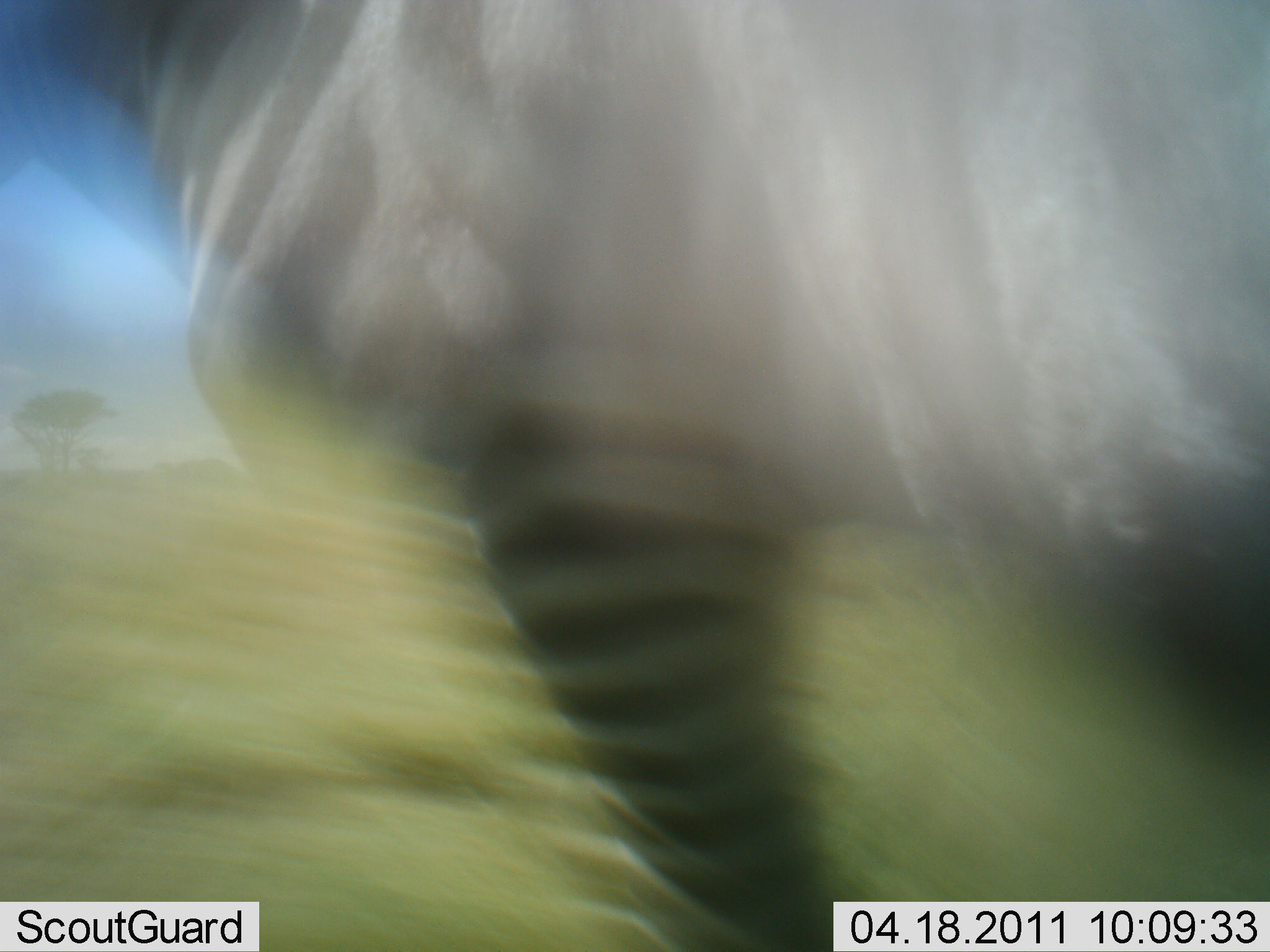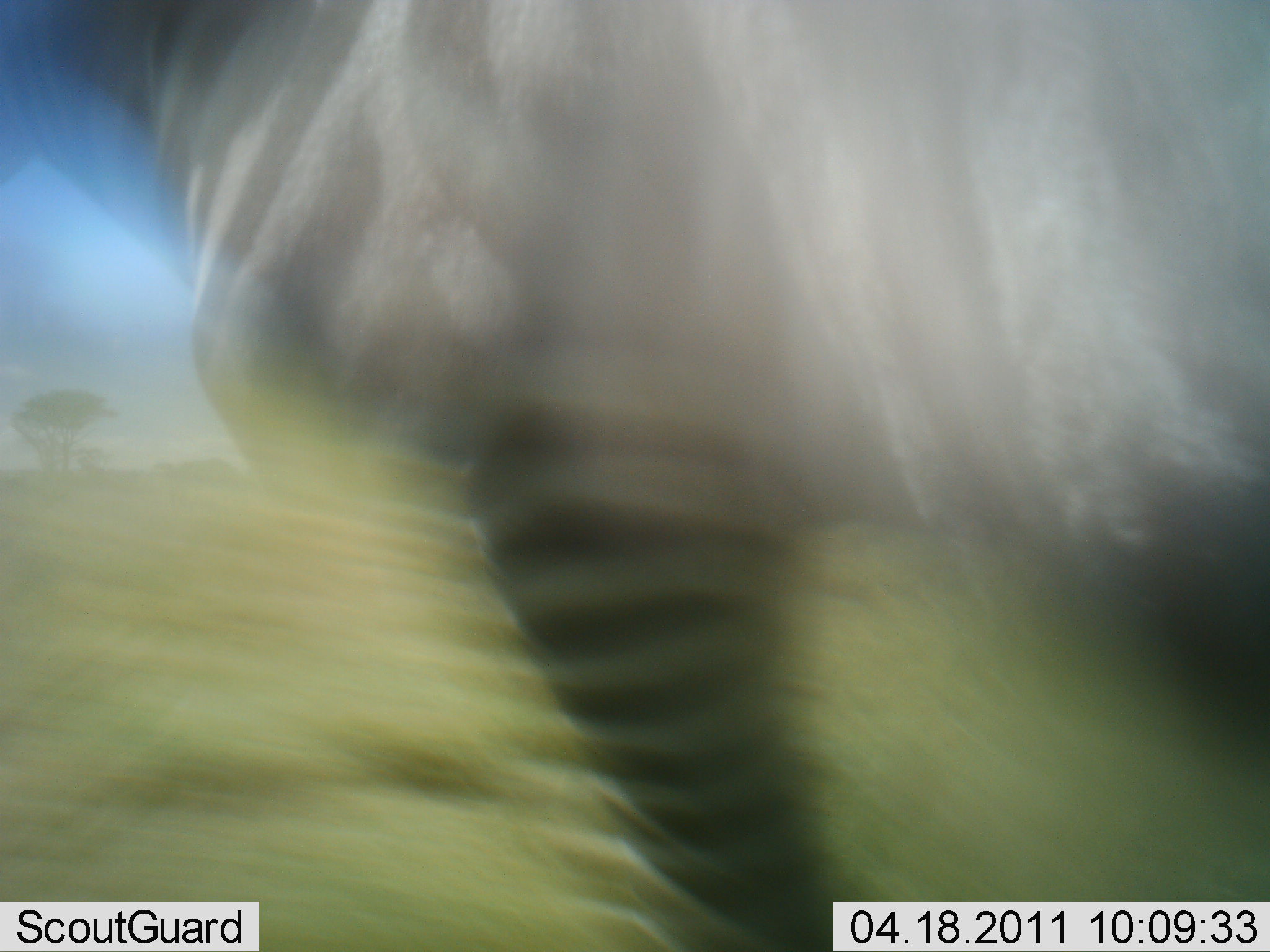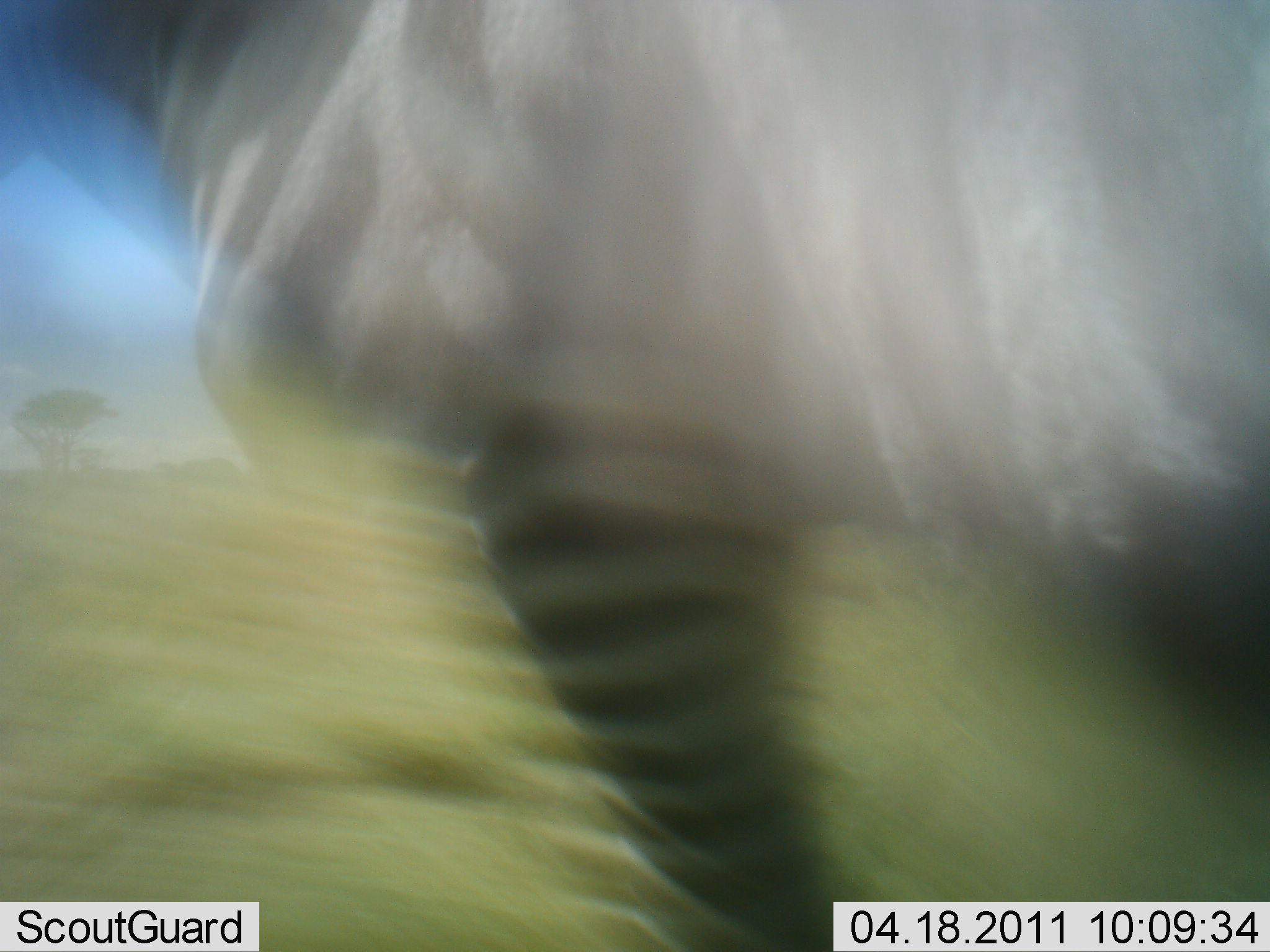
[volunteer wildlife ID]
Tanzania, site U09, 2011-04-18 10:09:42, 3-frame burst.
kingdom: Animalia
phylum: Chordata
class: Mammalia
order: Perissodactyla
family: Equidae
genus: Equus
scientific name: Equus quagga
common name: plains zebra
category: zebra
Zebra (plains zebra) (Equus quagga), count 1. Behavior (volunteer vote fractions): standing 75%, resting 0%, moving 33%, interacting 0%. Young present (vote fraction): 0%. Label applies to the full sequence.